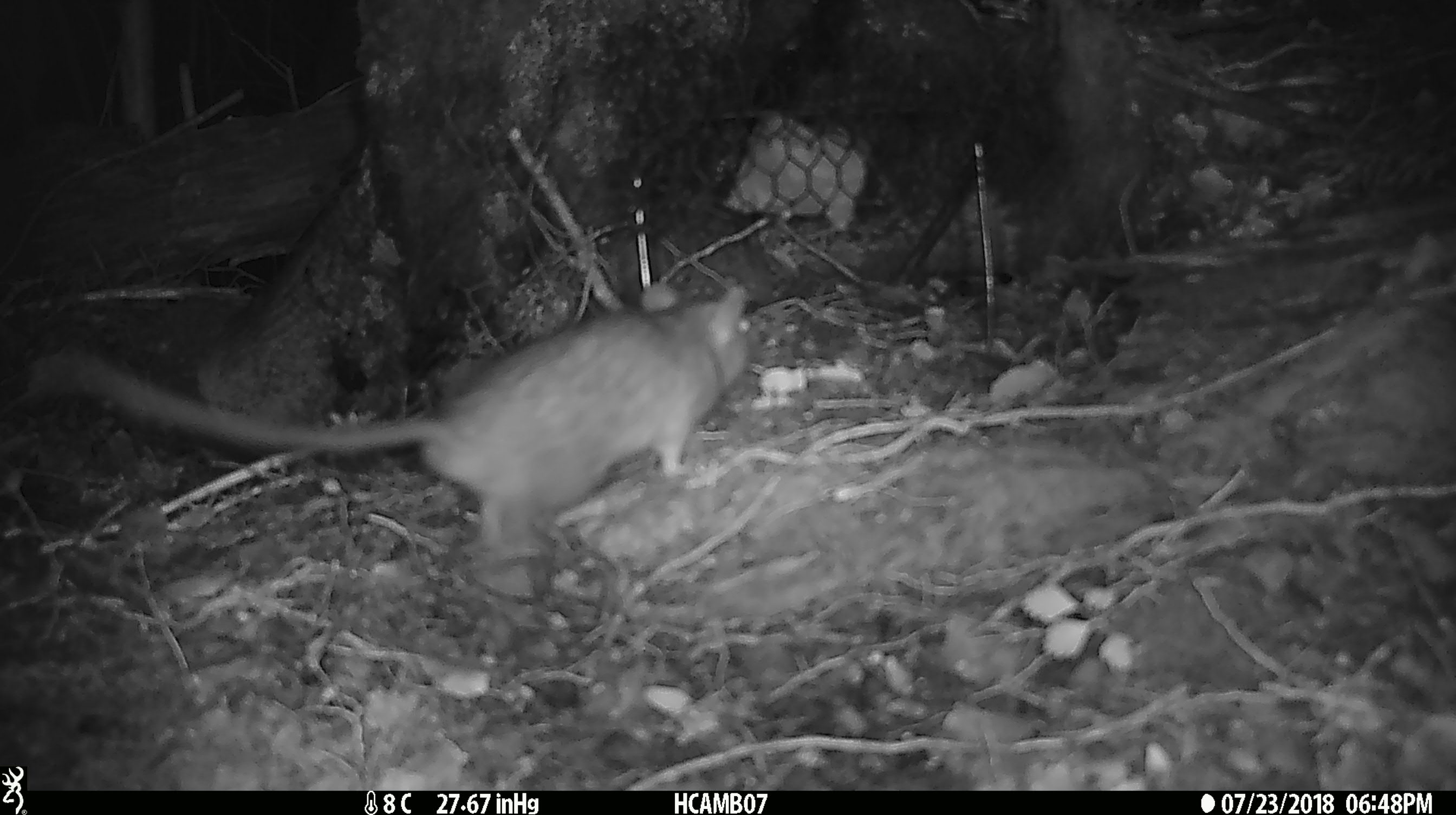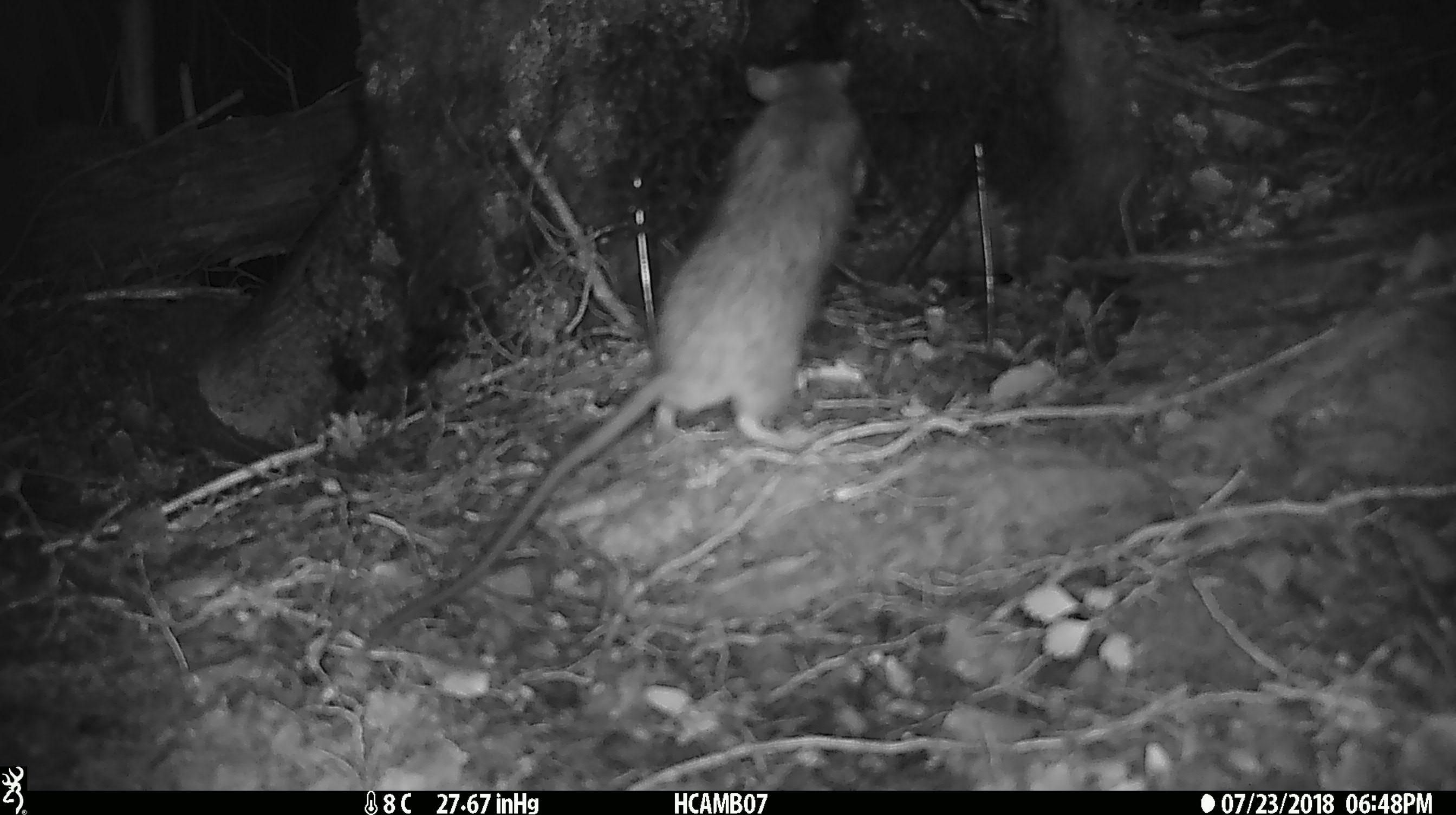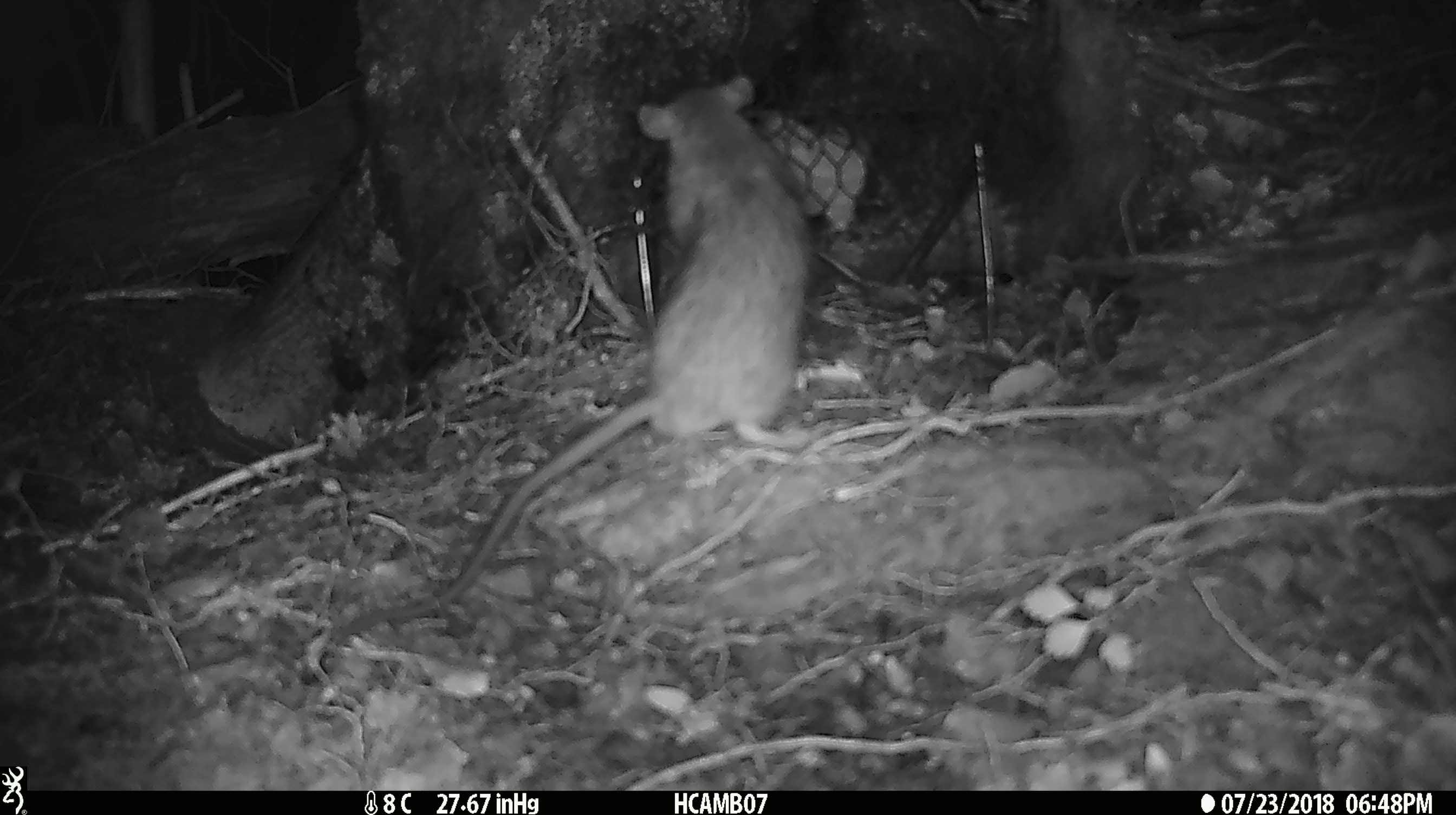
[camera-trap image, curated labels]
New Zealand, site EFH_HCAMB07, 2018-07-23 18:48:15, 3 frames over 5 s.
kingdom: Animalia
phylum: Chordata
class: Mammalia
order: Rodentia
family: Muridae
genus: Rattus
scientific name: Rattus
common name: rat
Rat (Rattus).